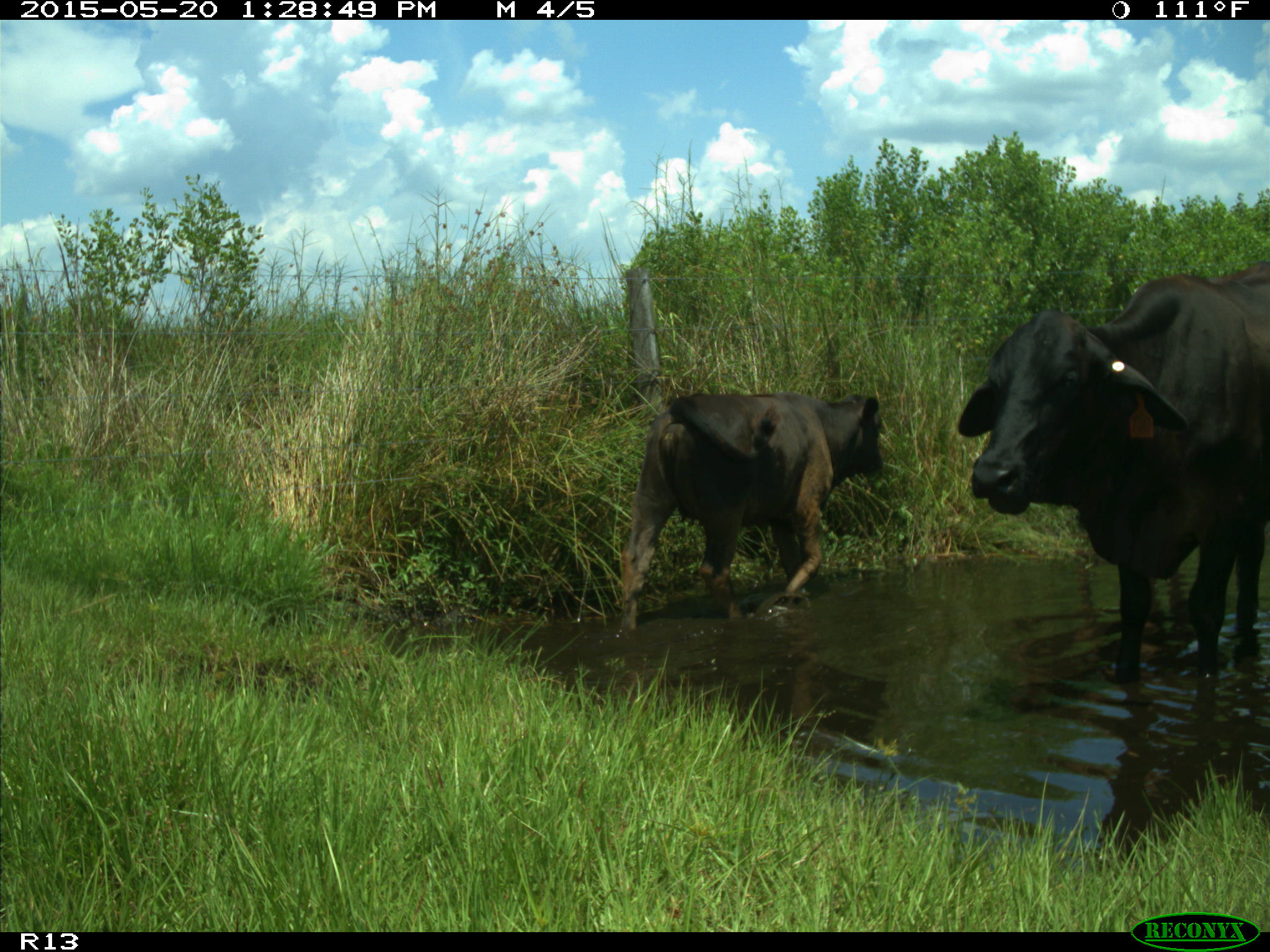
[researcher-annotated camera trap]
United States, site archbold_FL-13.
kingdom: Animalia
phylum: Chordata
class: Mammalia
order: Artiodactyla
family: Bovidae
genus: Bos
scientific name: Bos taurus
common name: domestic cow